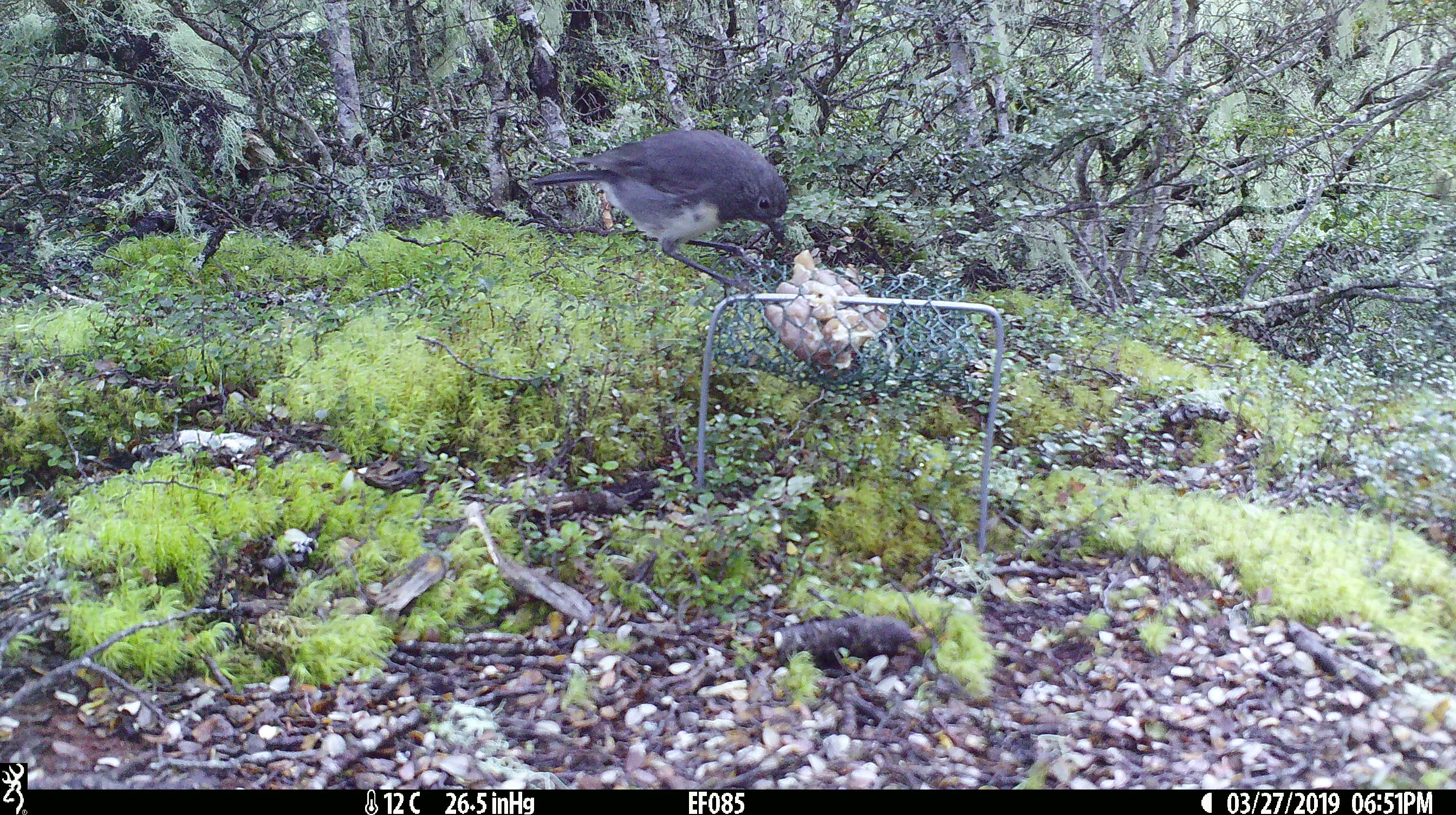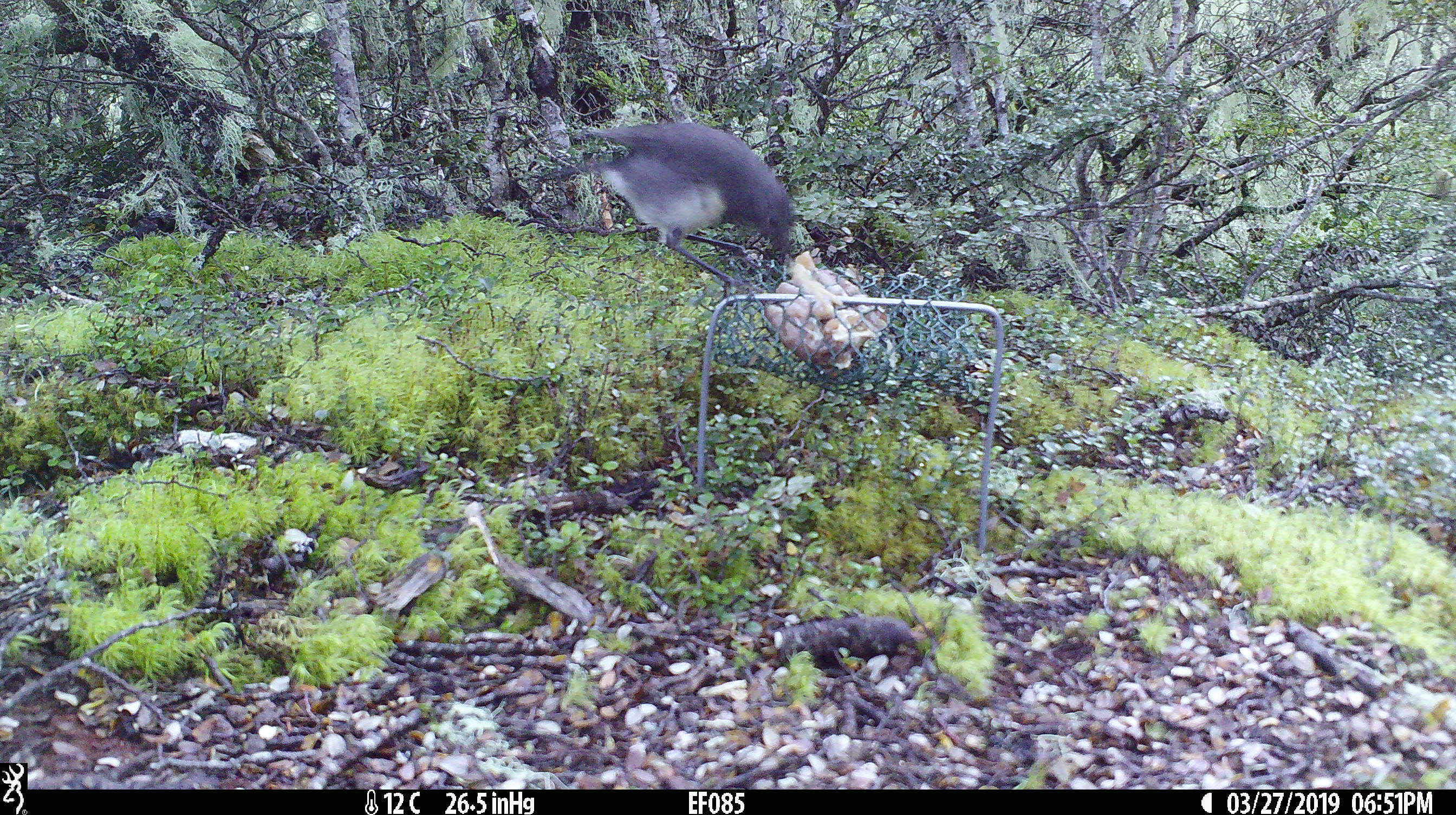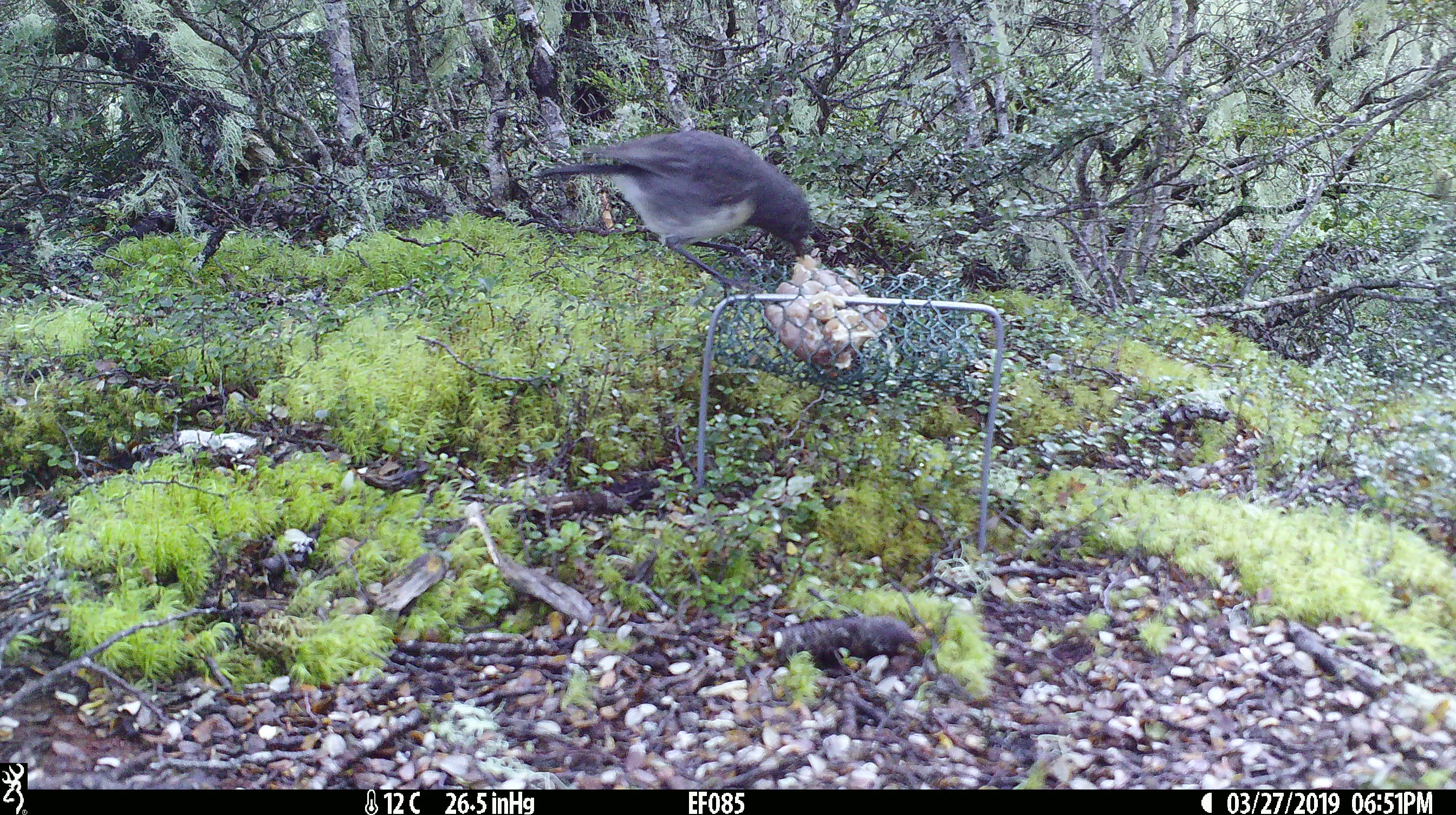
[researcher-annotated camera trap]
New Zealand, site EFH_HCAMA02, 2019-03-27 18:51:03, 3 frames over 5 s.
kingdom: Animalia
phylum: Chordata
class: Aves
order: Passeriformes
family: Petroicidae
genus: Petroica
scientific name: Petroica australis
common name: new zealand robin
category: robin